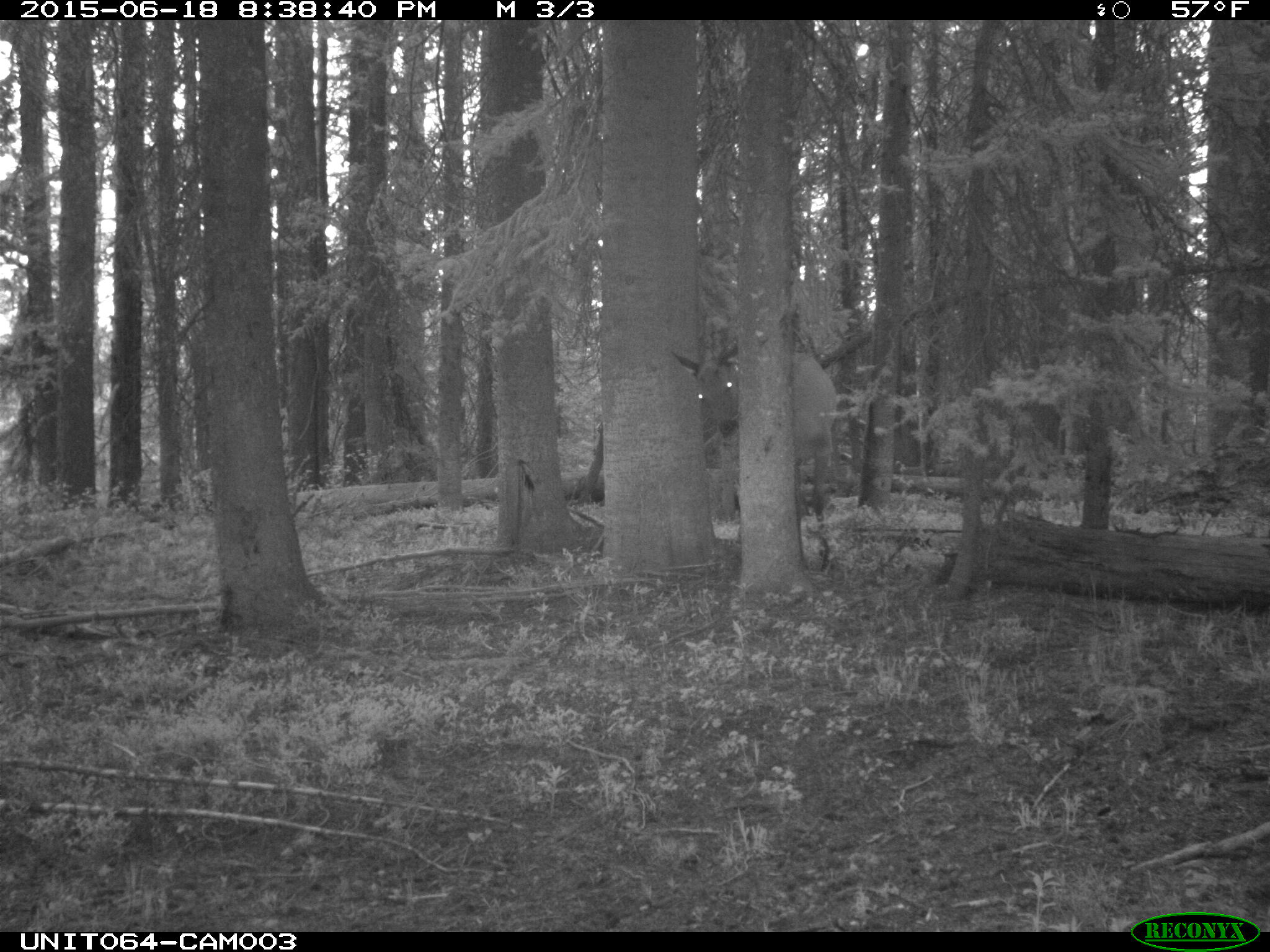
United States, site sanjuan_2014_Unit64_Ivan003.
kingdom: Animalia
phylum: Chordata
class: Mammalia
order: Artiodactyla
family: Cervidae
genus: Cervus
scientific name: Cervus elaphus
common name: red deer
Cervus elaphus (red deer).